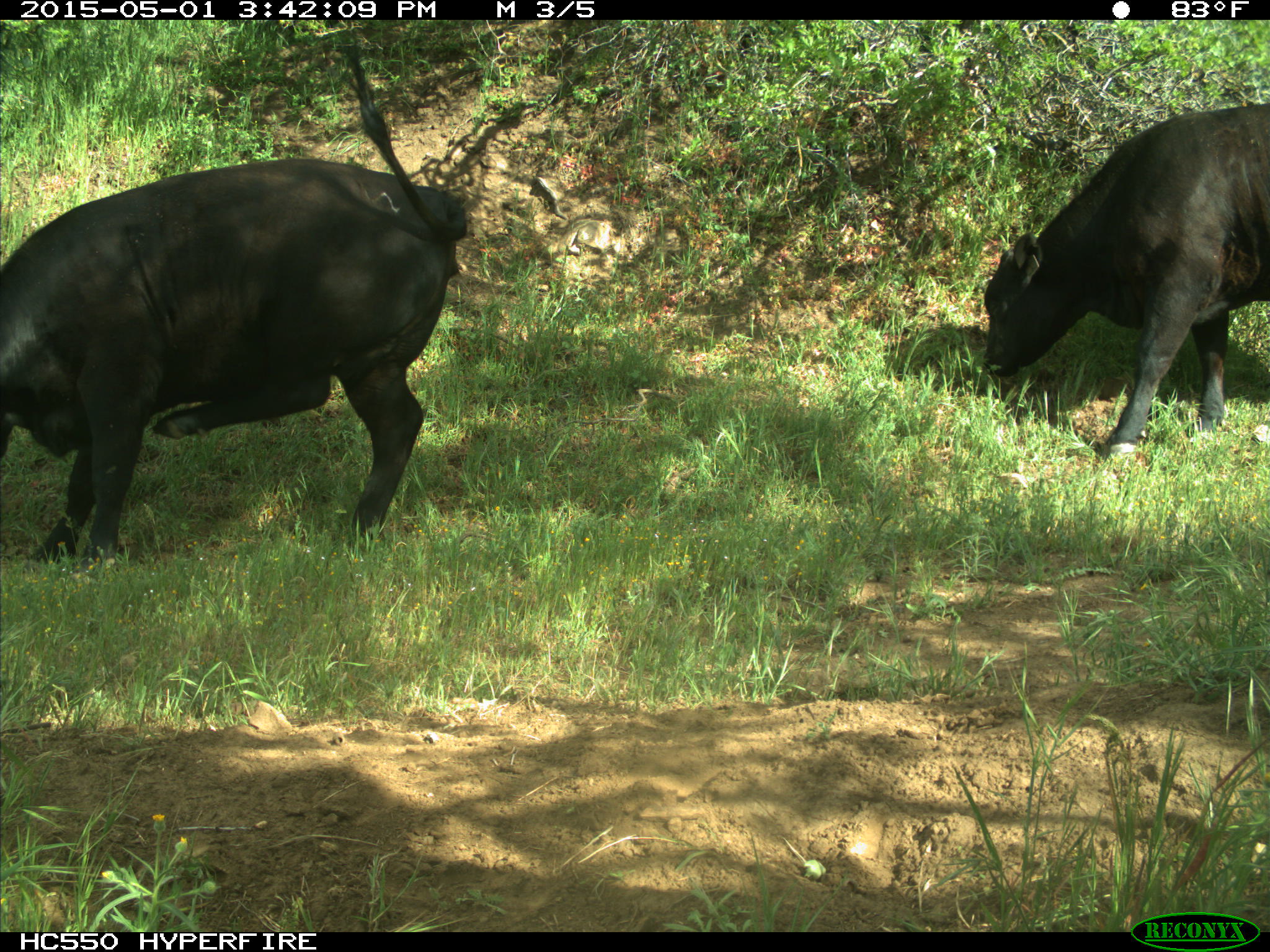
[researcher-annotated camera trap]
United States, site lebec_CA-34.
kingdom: Animalia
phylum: Chordata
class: Mammalia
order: Artiodactyla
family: Bovidae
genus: Bos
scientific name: Bos taurus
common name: domestic cow